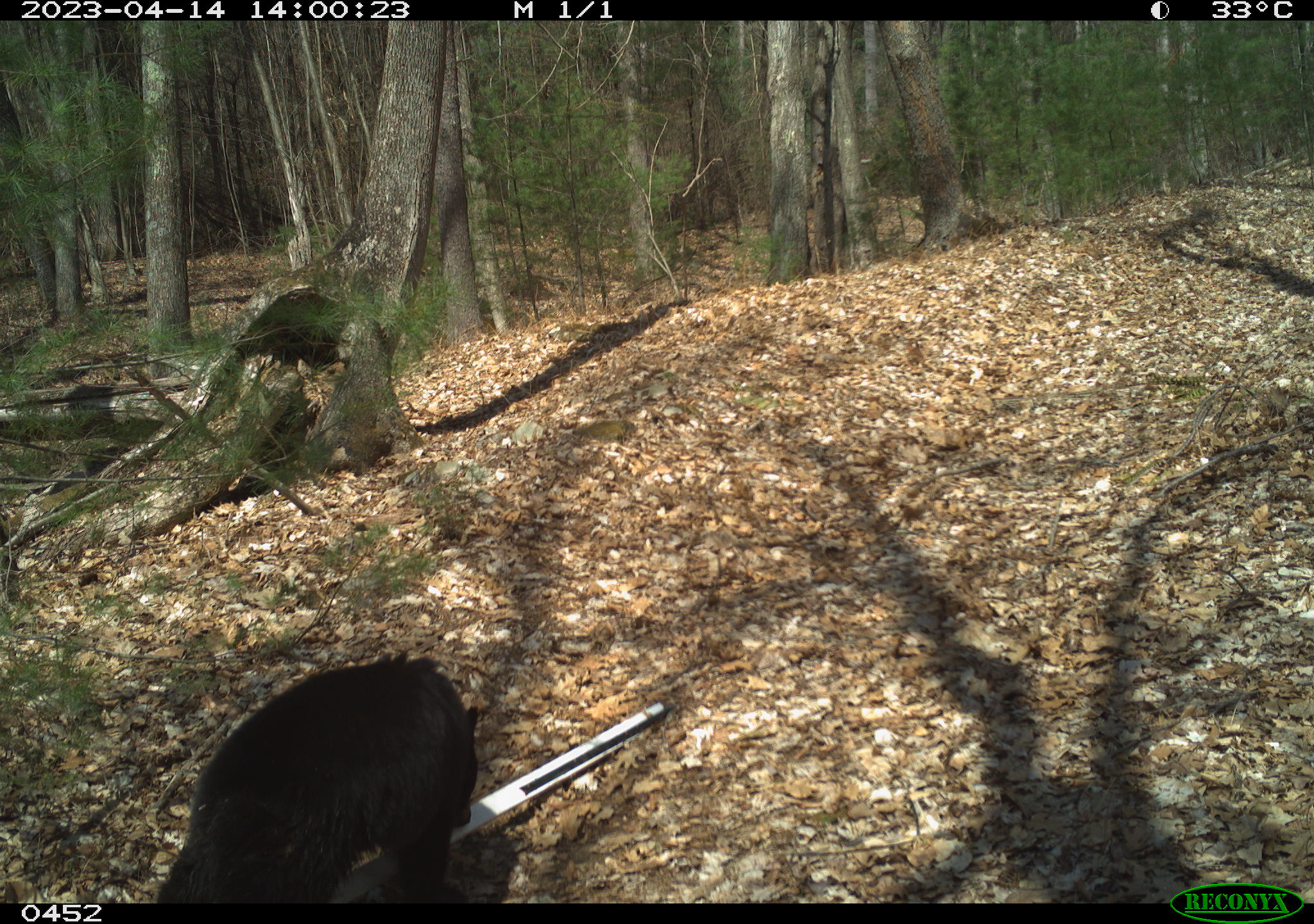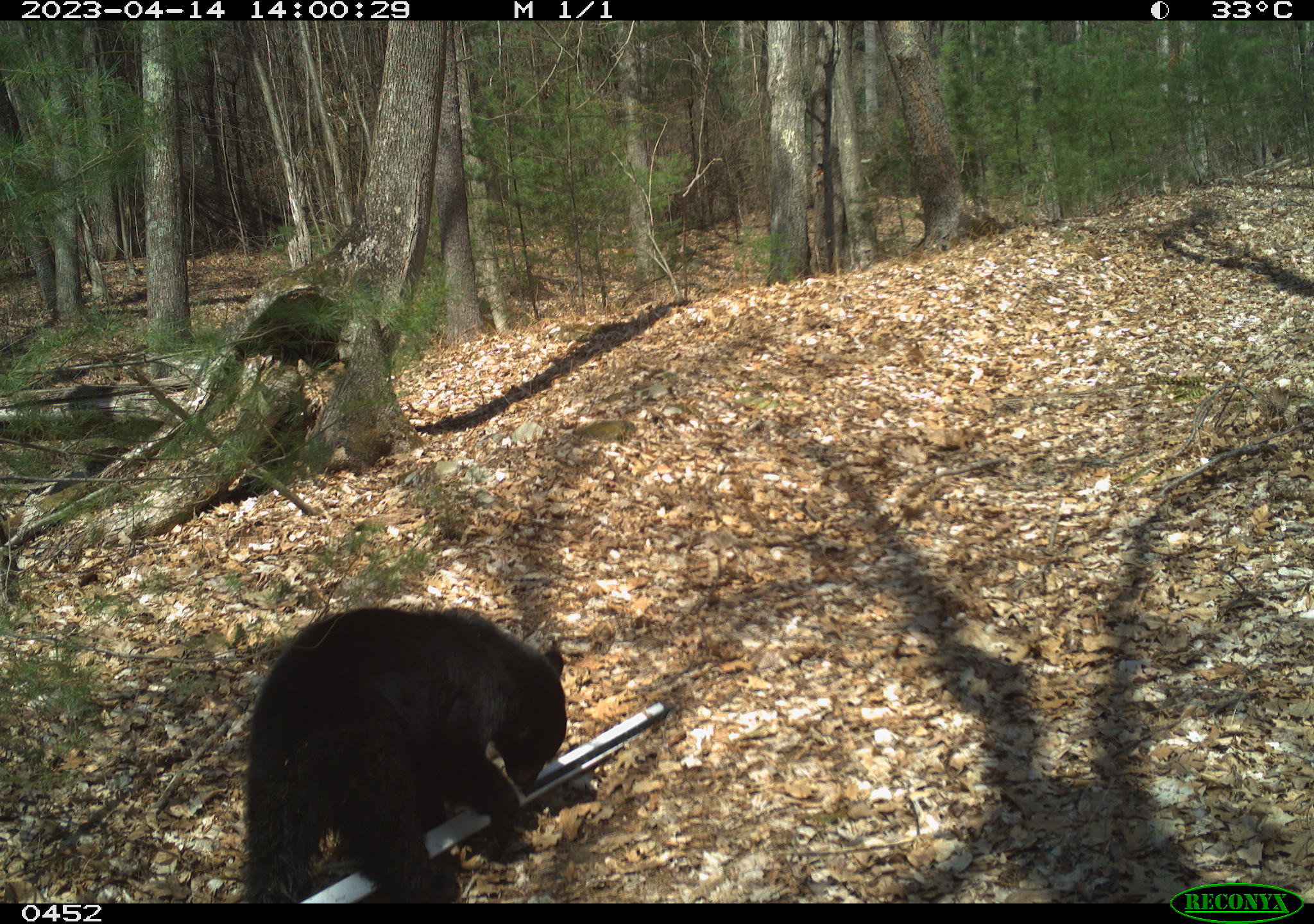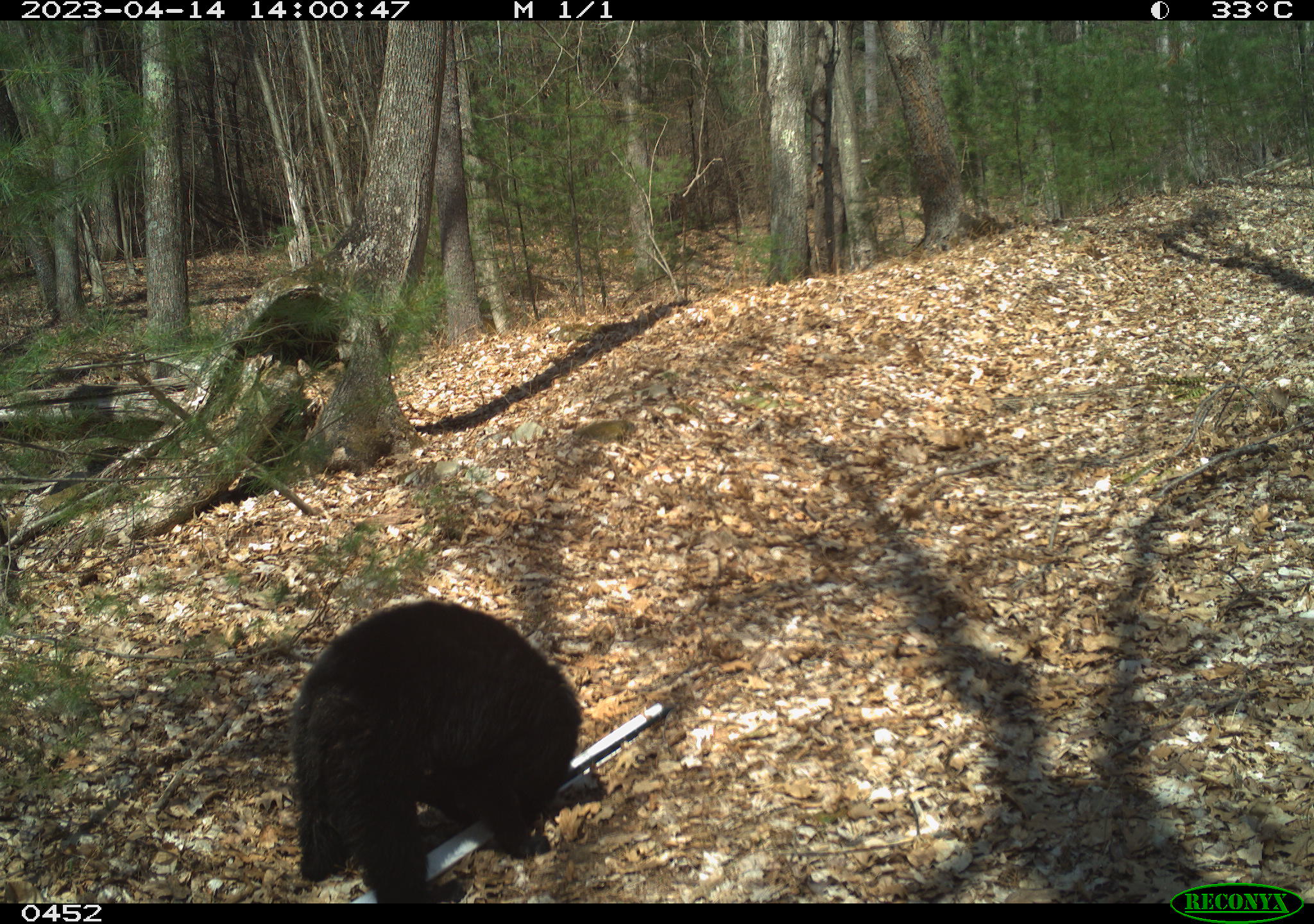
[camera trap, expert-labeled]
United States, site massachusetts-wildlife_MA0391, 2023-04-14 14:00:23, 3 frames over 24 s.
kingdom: Animalia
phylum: Chordata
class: Mammalia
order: Carnivora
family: Ursidae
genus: Ursus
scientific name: Ursus americanus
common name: black bear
Black bear (Ursus americanus).